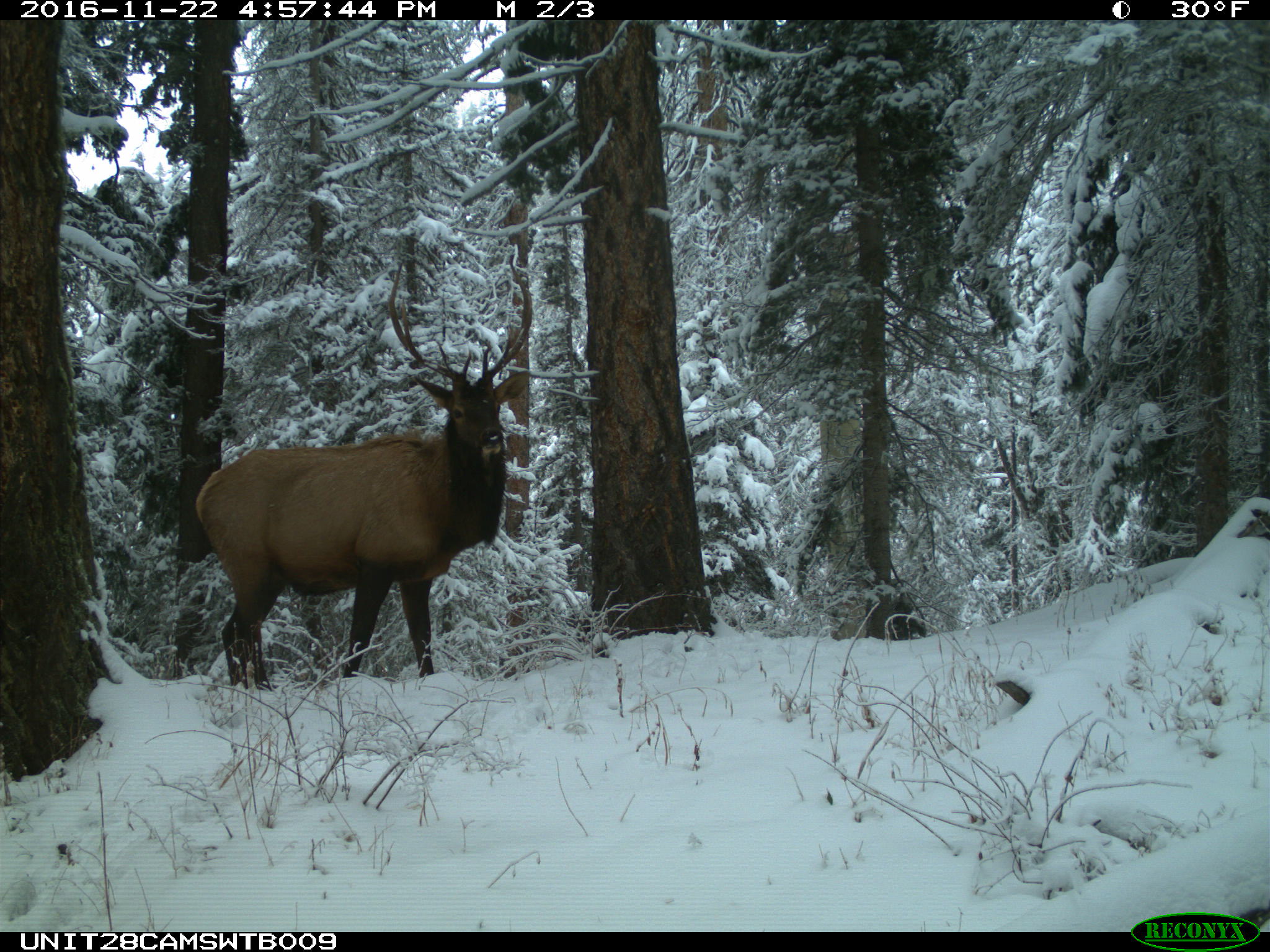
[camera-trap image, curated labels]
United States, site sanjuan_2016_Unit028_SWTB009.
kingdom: Animalia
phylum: Chordata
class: Mammalia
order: Artiodactyla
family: Cervidae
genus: Cervus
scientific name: Cervus elaphus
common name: red deer